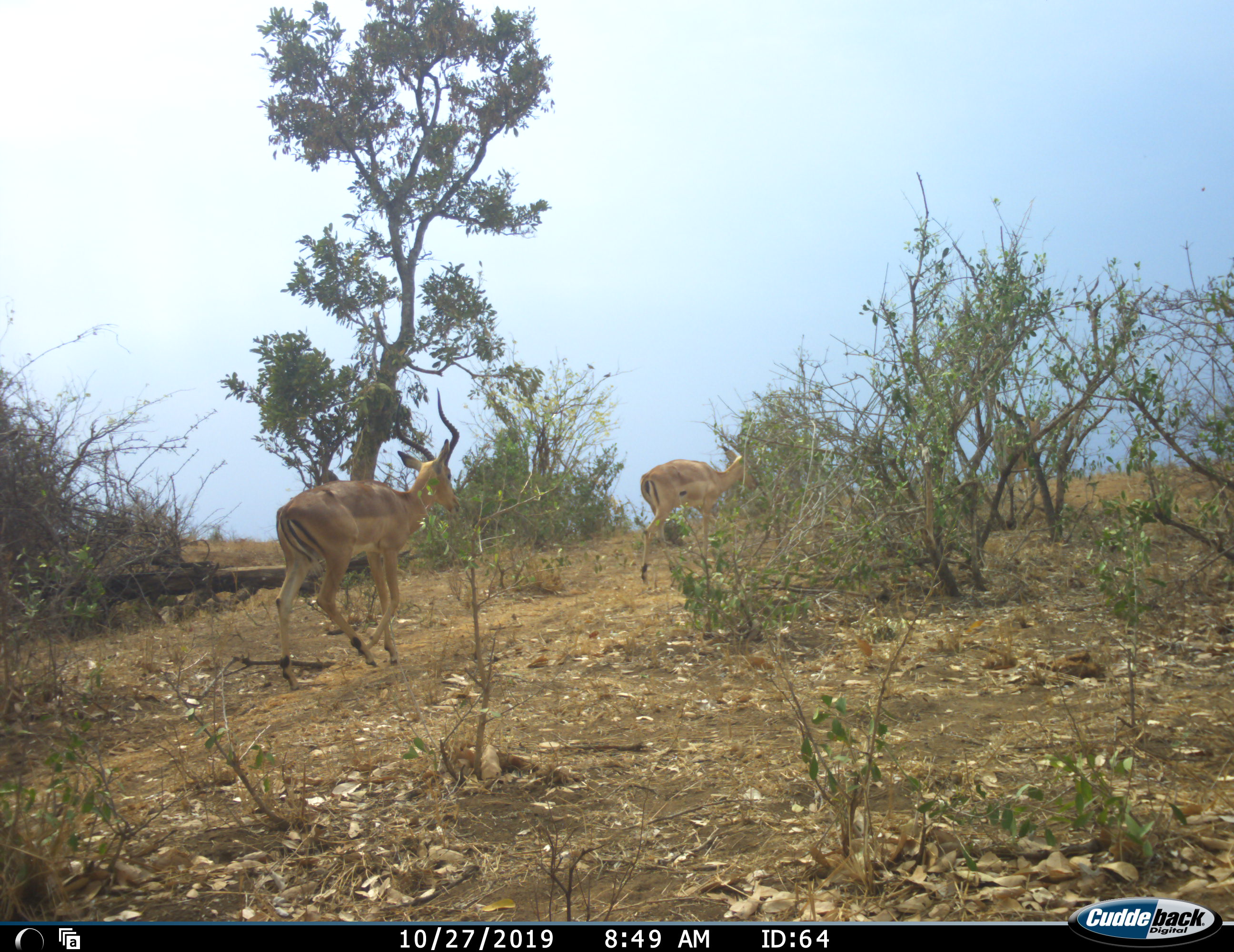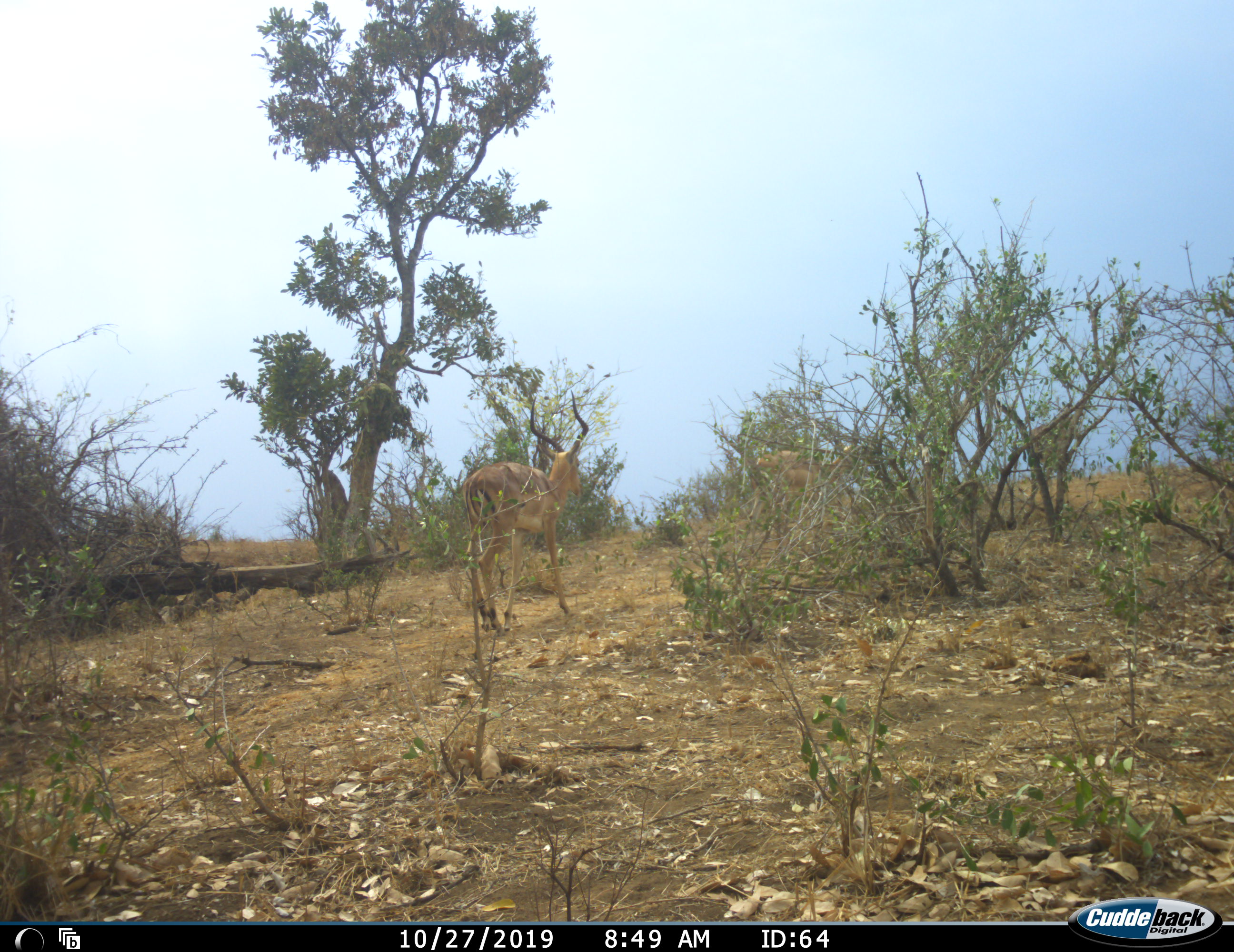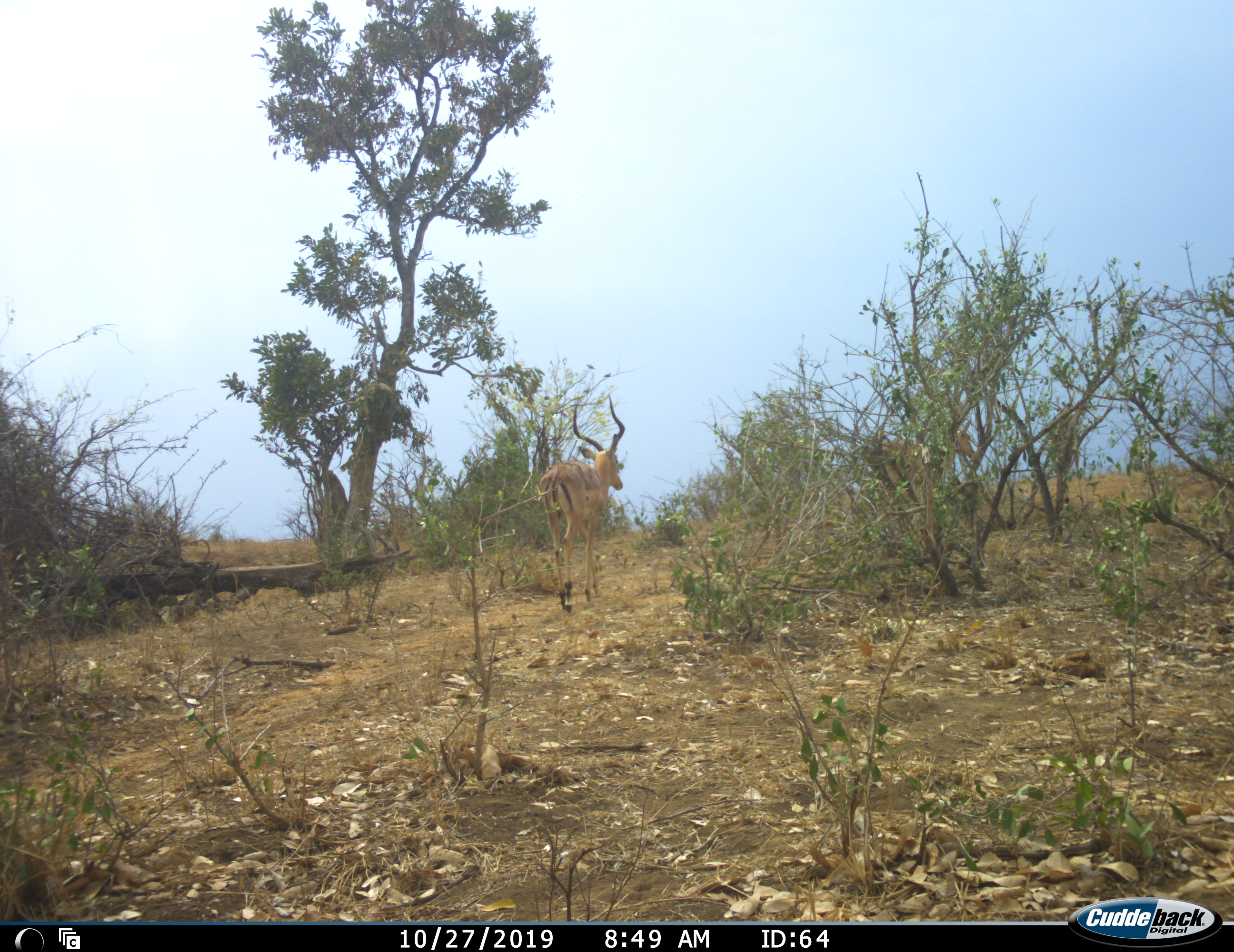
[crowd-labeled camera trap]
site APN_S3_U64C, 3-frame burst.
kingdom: Animalia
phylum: Chordata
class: Mammalia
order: Artiodactyla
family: Bovidae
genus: Aepyceros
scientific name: Aepyceros melampus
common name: impala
Impala (Aepyceros melampus), count 3. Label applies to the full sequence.